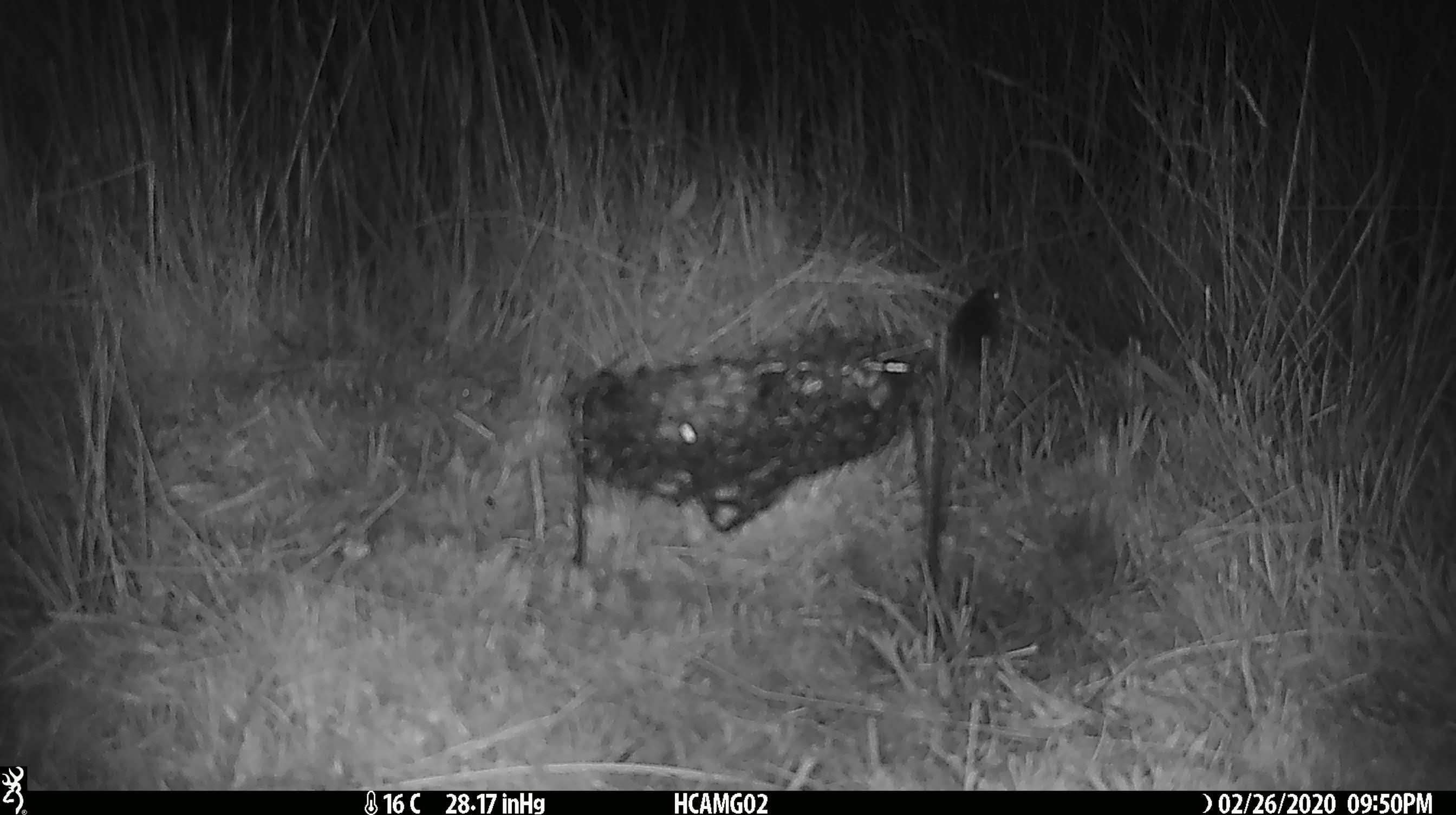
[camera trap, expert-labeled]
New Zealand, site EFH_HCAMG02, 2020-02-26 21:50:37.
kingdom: Animalia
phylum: Chordata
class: Mammalia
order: Rodentia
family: Muridae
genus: Mus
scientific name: Mus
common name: mouse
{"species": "mouse (Mus)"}